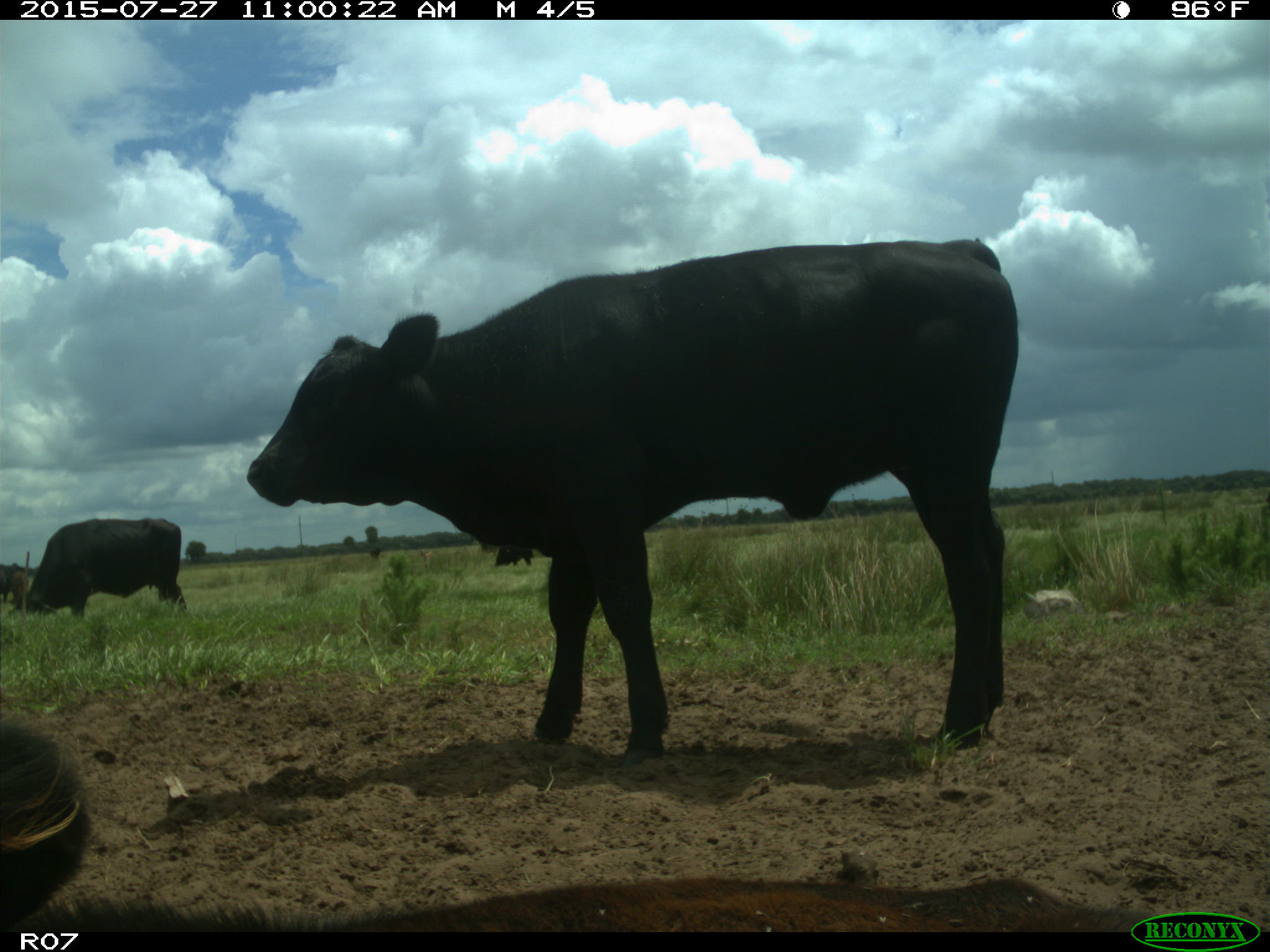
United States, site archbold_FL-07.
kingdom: Animalia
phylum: Chordata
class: Mammalia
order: Artiodactyla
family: Bovidae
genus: Bos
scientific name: Bos taurus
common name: domestic cow